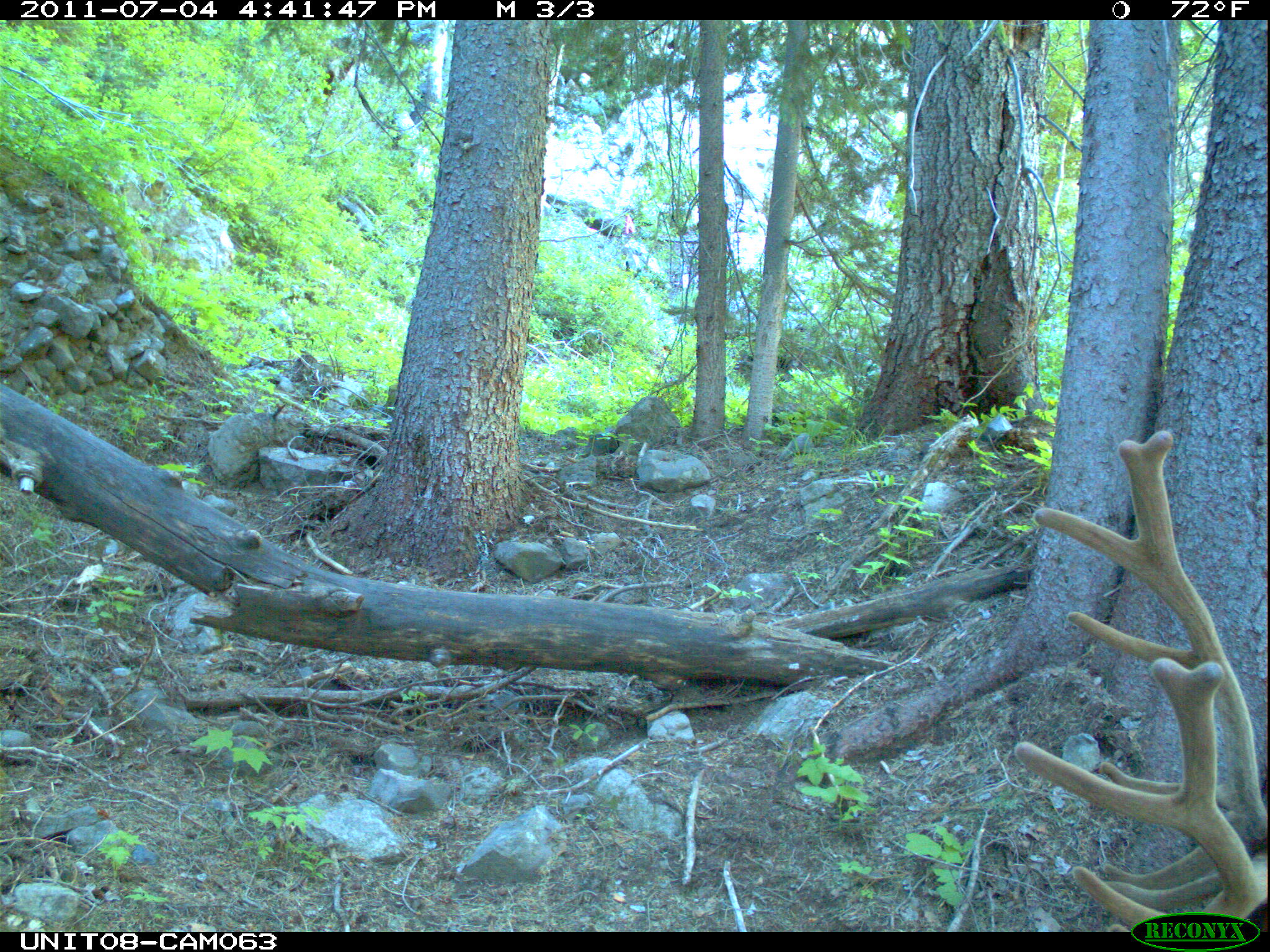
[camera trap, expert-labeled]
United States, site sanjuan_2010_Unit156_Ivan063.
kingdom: Animalia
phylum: Chordata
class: Mammalia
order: Artiodactyla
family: Cervidae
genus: Cervus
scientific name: Cervus elaphus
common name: red deer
Cervus elaphus (red deer).